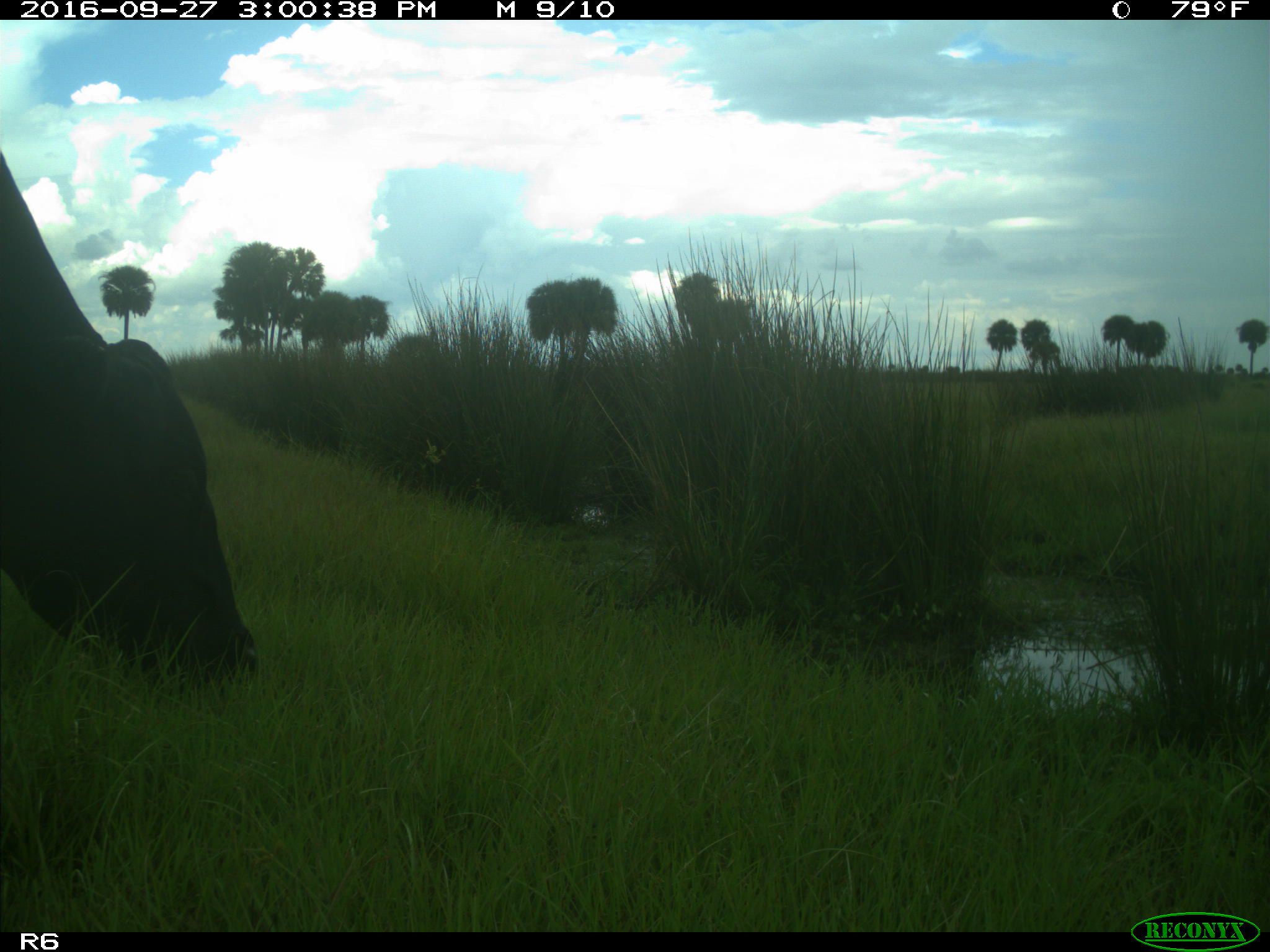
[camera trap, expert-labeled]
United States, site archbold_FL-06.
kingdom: Animalia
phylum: Chordata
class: Mammalia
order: Artiodactyla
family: Bovidae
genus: Bos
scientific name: Bos taurus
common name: domestic cow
Bos taurus (domestic cow).